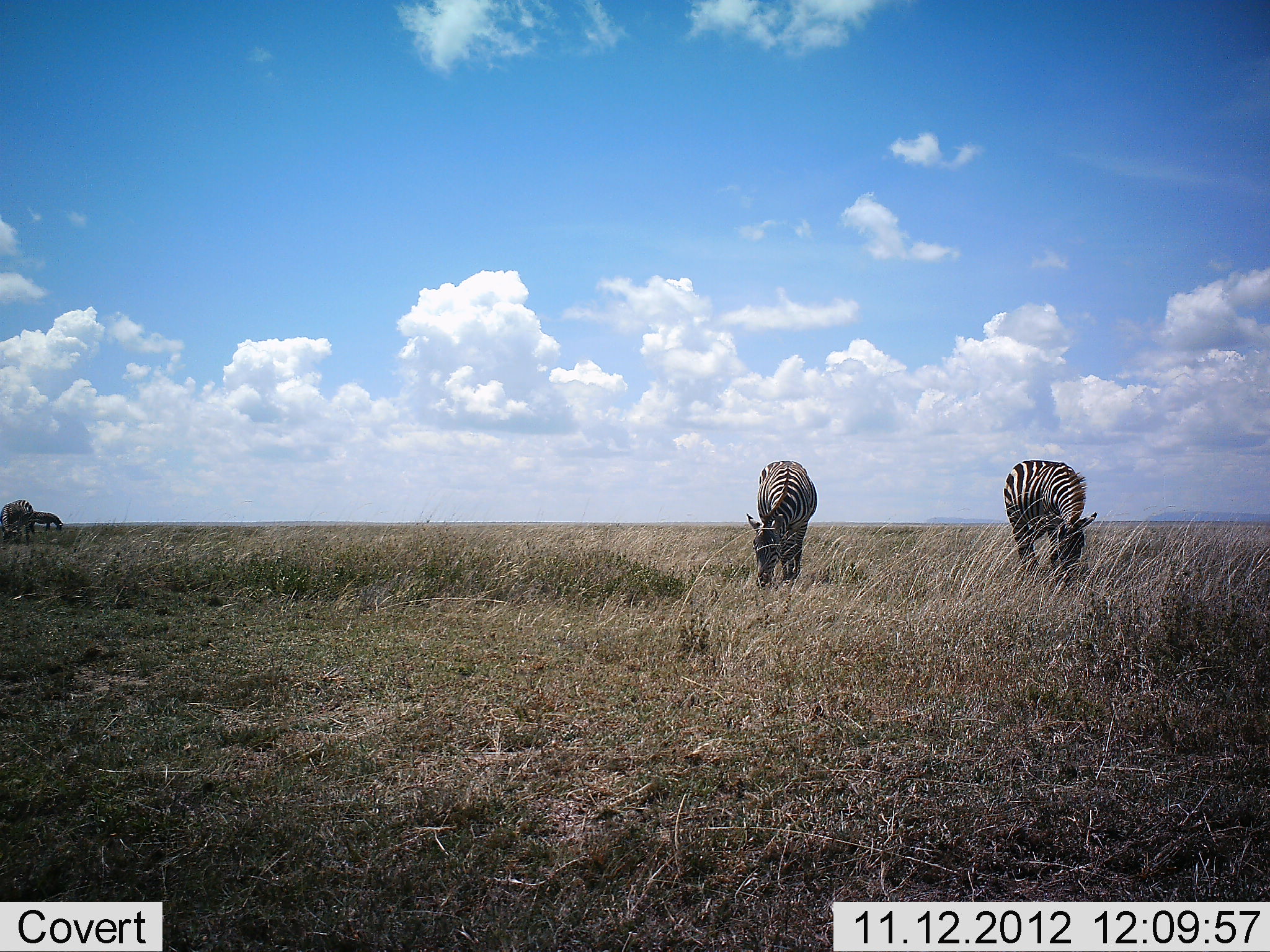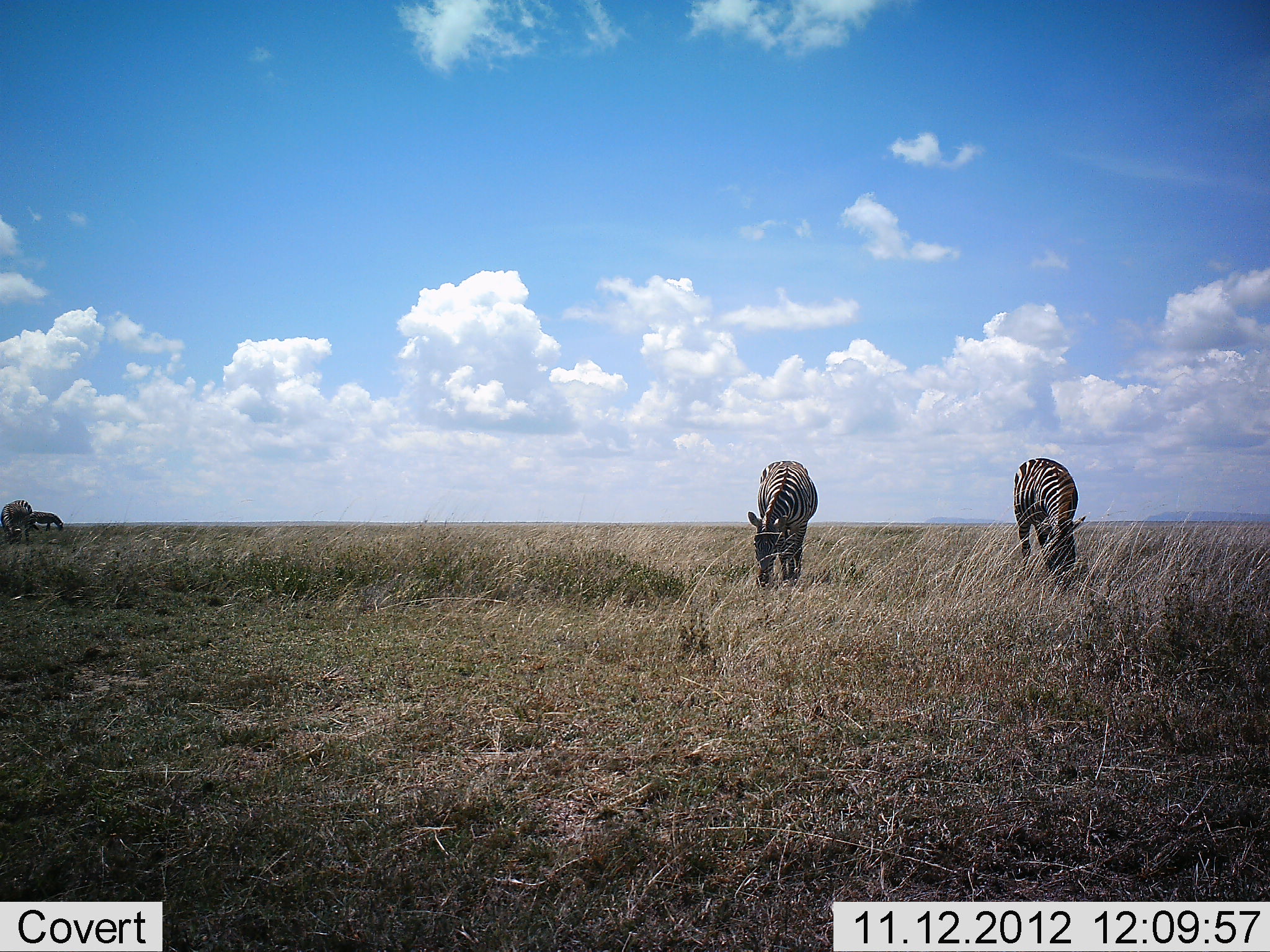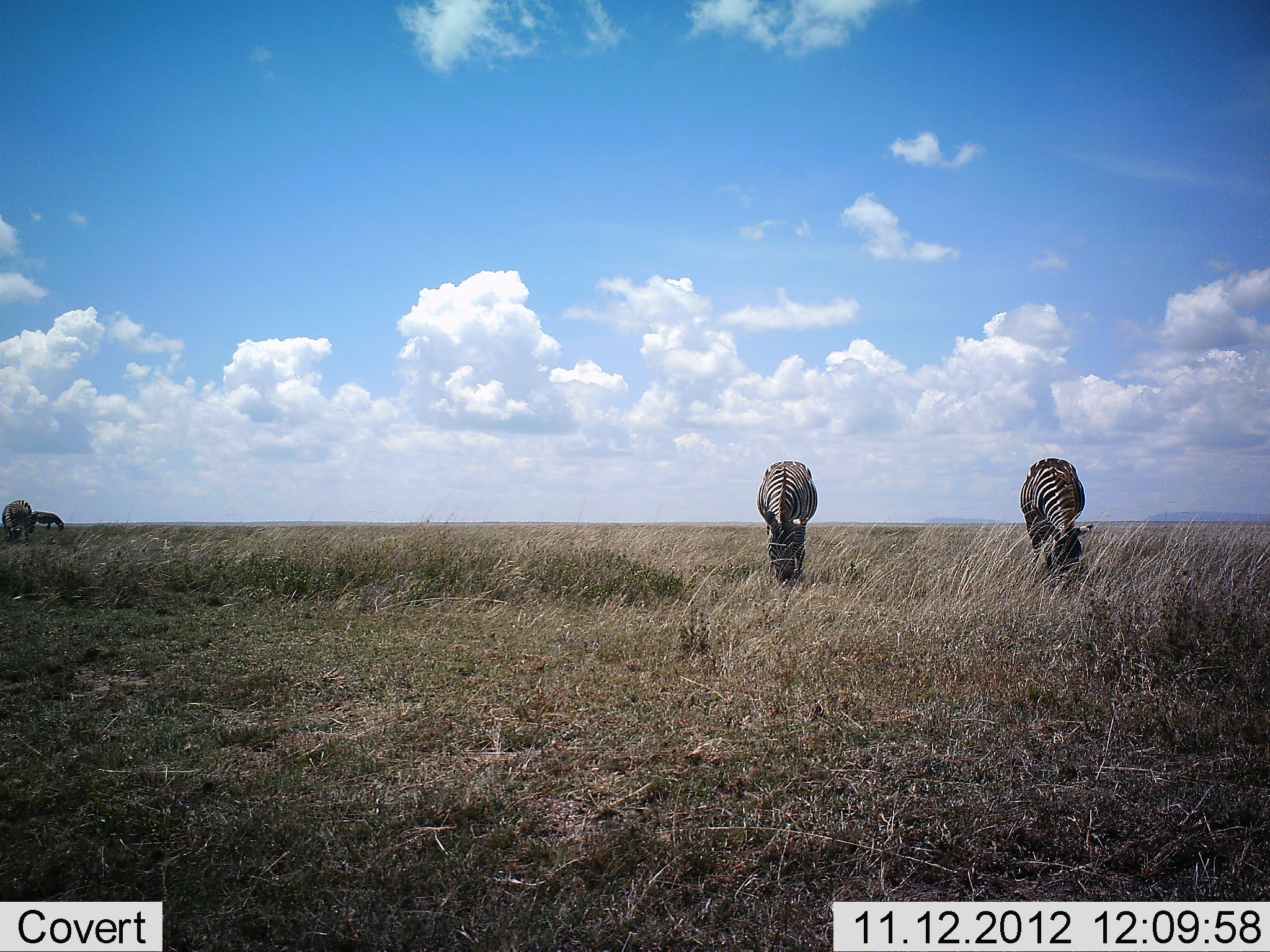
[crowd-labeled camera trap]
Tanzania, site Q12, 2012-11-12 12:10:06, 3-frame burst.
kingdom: Animalia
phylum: Chordata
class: Mammalia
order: Perissodactyla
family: Equidae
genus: Equus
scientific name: Equus quagga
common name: plains zebra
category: zebra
Zebra (plains zebra) (Equus quagga), count 4. Behavior (volunteer vote fractions): standing 20%, resting 0%, moving 0%, interacting 0%. Young present (vote fraction): 0%. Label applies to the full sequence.